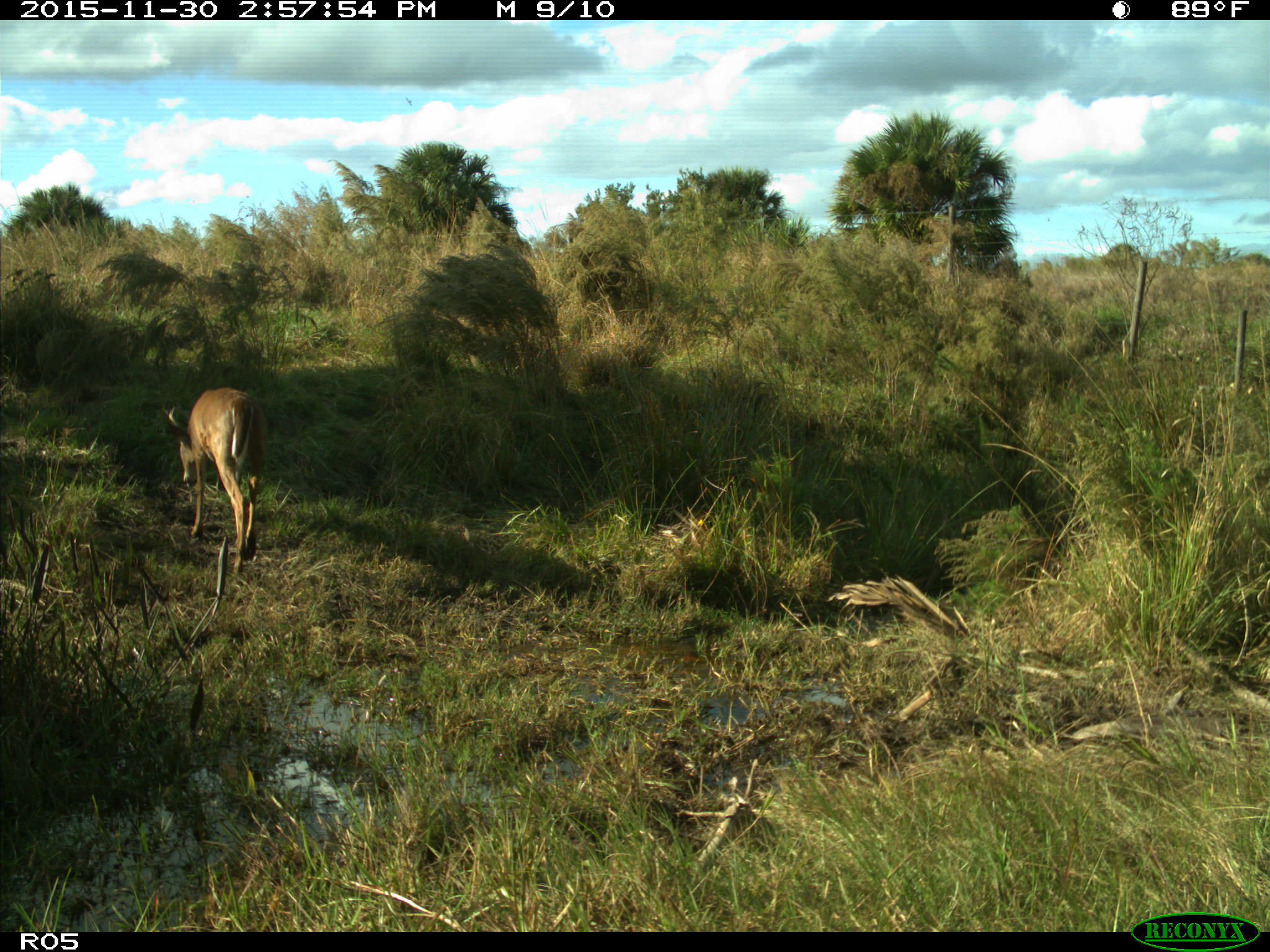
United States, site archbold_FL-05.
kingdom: Animalia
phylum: Chordata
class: Mammalia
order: Artiodactyla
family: Cervidae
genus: Odocoileus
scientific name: Odocoileus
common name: deer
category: unidentified deer